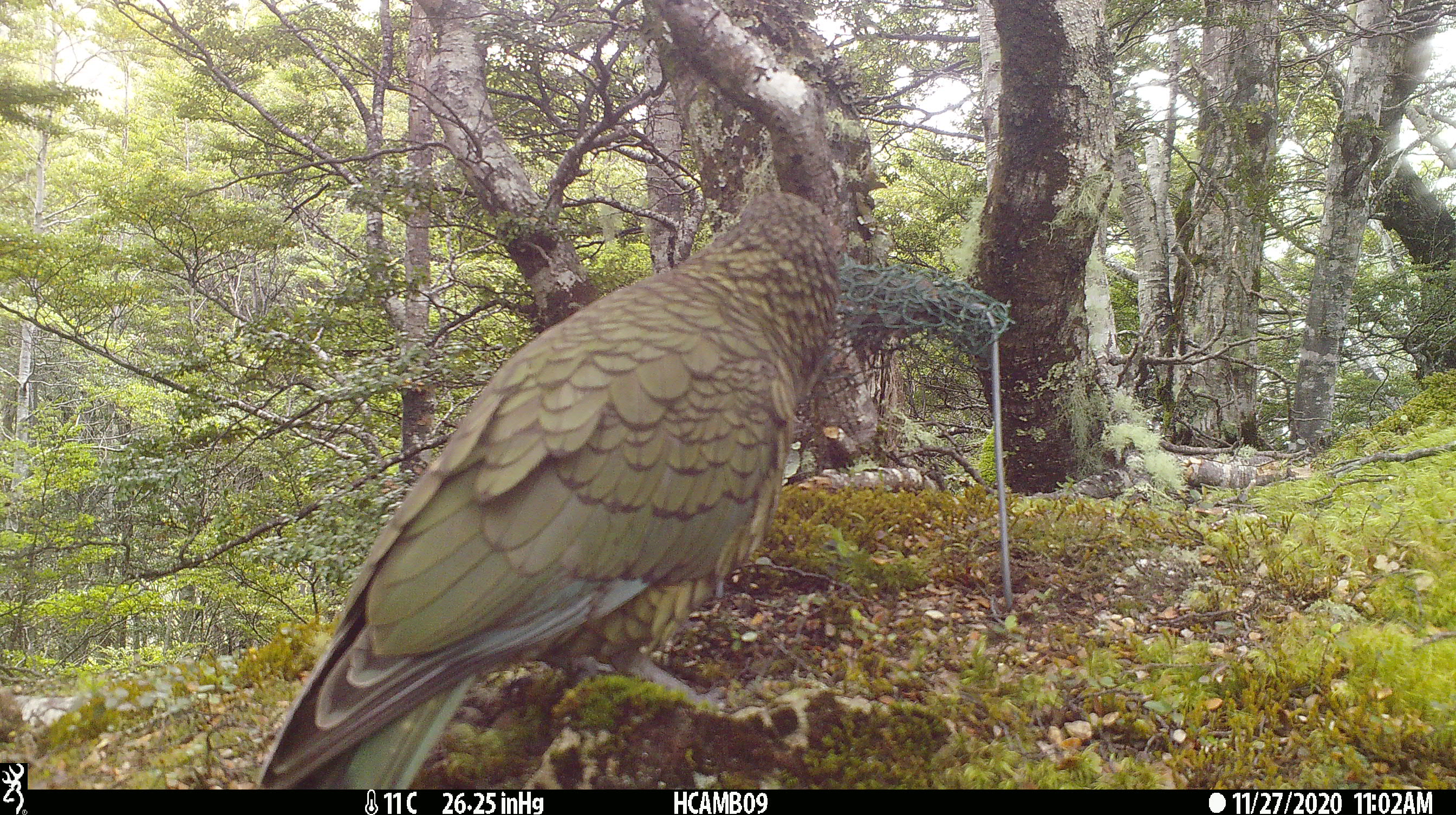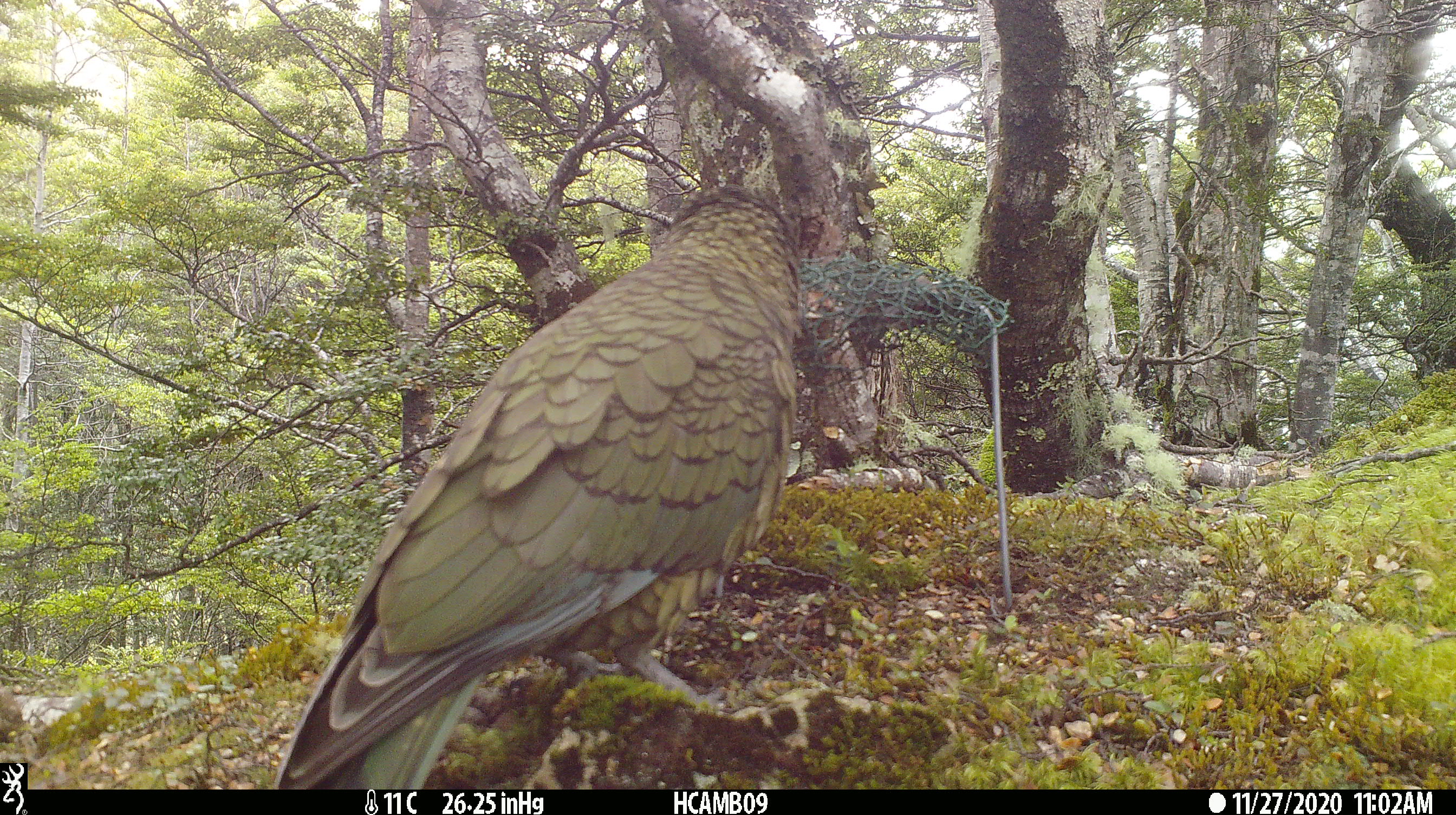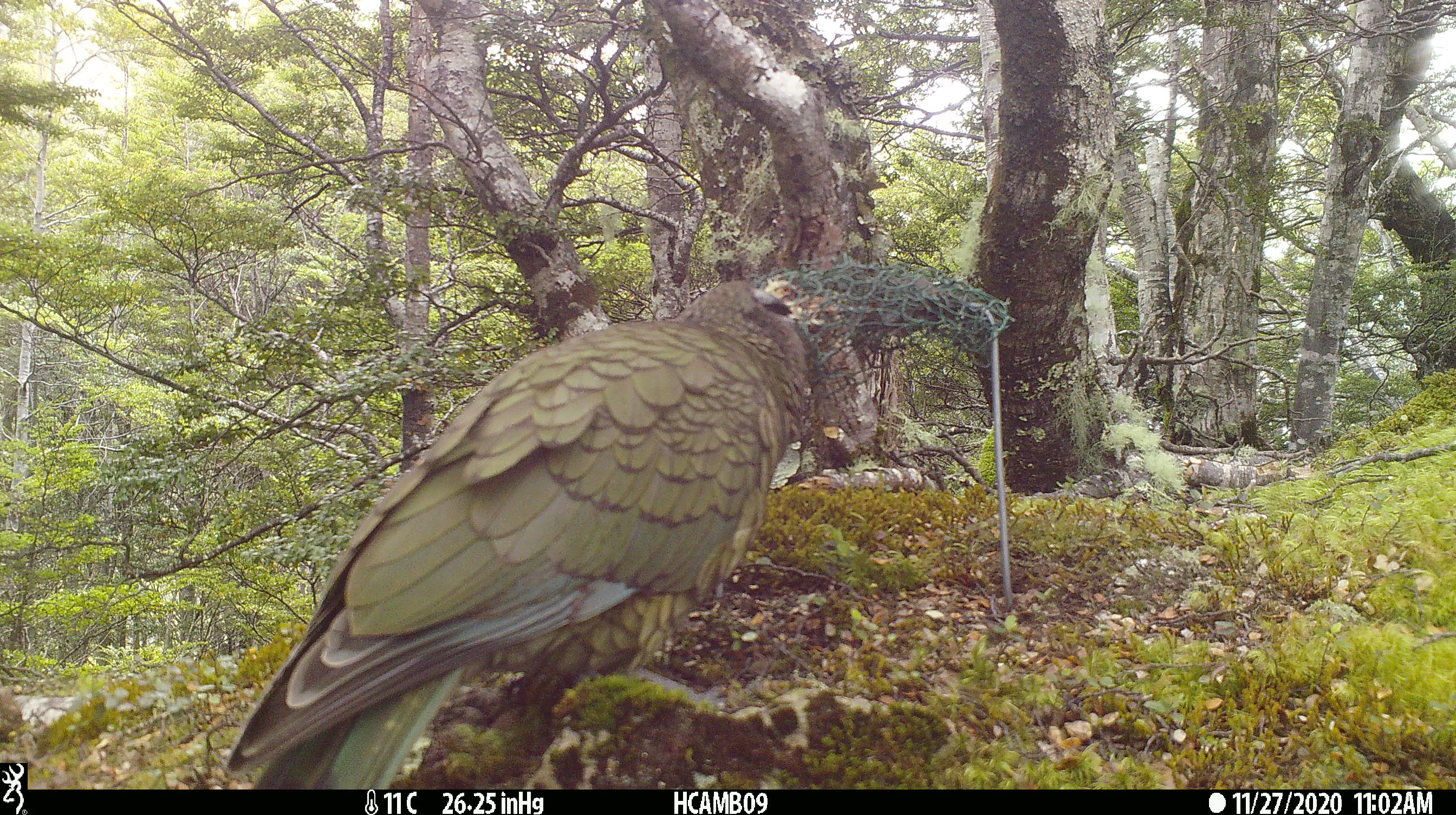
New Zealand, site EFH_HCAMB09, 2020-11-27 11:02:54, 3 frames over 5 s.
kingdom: Animalia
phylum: Chordata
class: Aves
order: Psittaciformes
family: Strigopidae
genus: Nestor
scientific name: Nestor notabilis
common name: kea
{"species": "kea (Nestor notabilis)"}